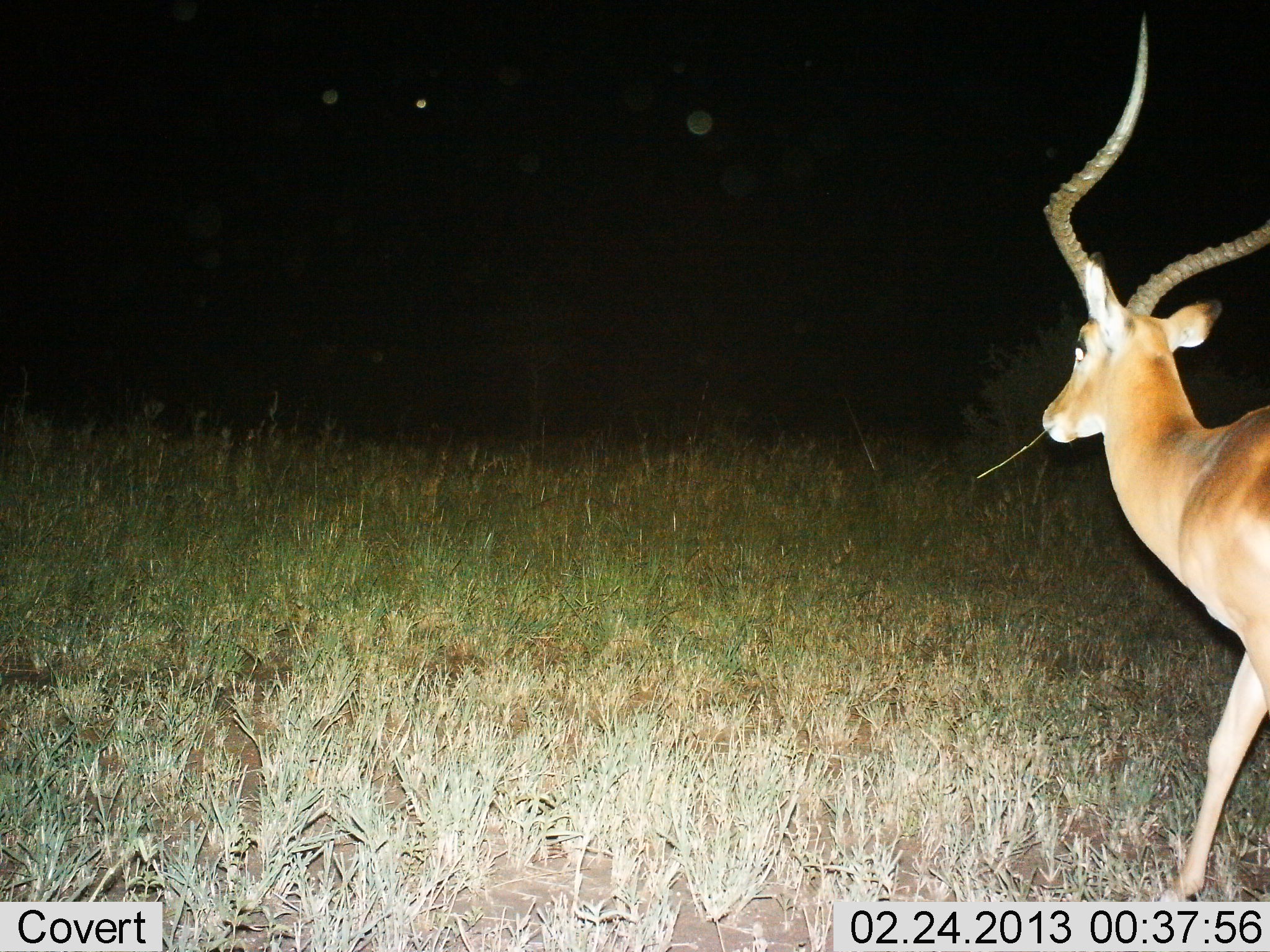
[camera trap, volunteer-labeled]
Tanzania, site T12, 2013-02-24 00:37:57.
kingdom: Animalia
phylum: Chordata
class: Mammalia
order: Artiodactyla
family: Bovidae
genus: Aepyceros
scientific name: Aepyceros melampus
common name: impala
Impala (Aepyceros melampus), count 1. Behavior (volunteer vote fractions): standing 25%, resting 0%, moving 67%, interacting 0%. Young present (vote fraction): 0%. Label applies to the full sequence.